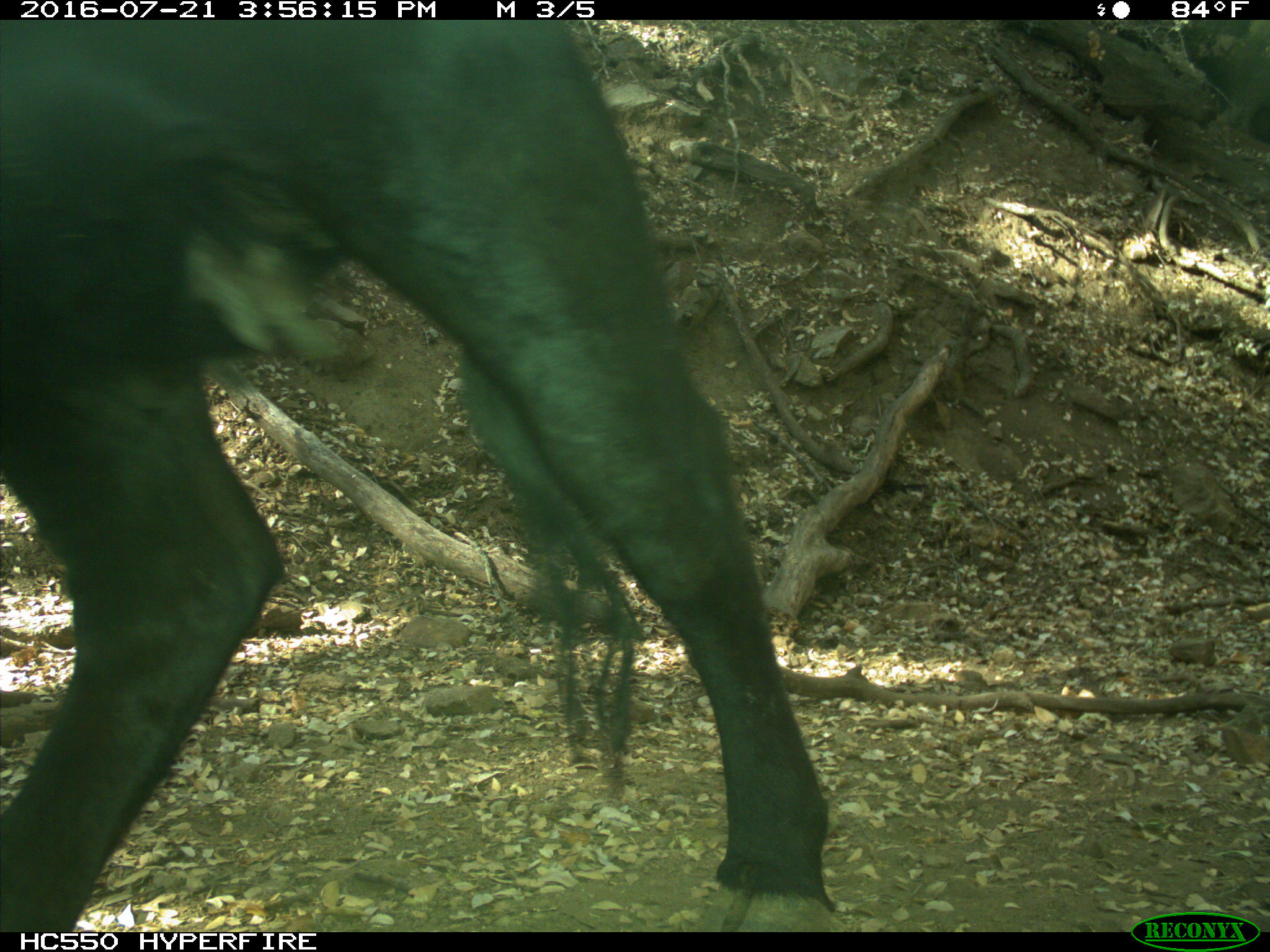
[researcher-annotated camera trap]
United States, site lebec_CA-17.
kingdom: Animalia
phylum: Chordata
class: Mammalia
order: Artiodactyla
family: Bovidae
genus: Bos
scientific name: Bos taurus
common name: domestic cow